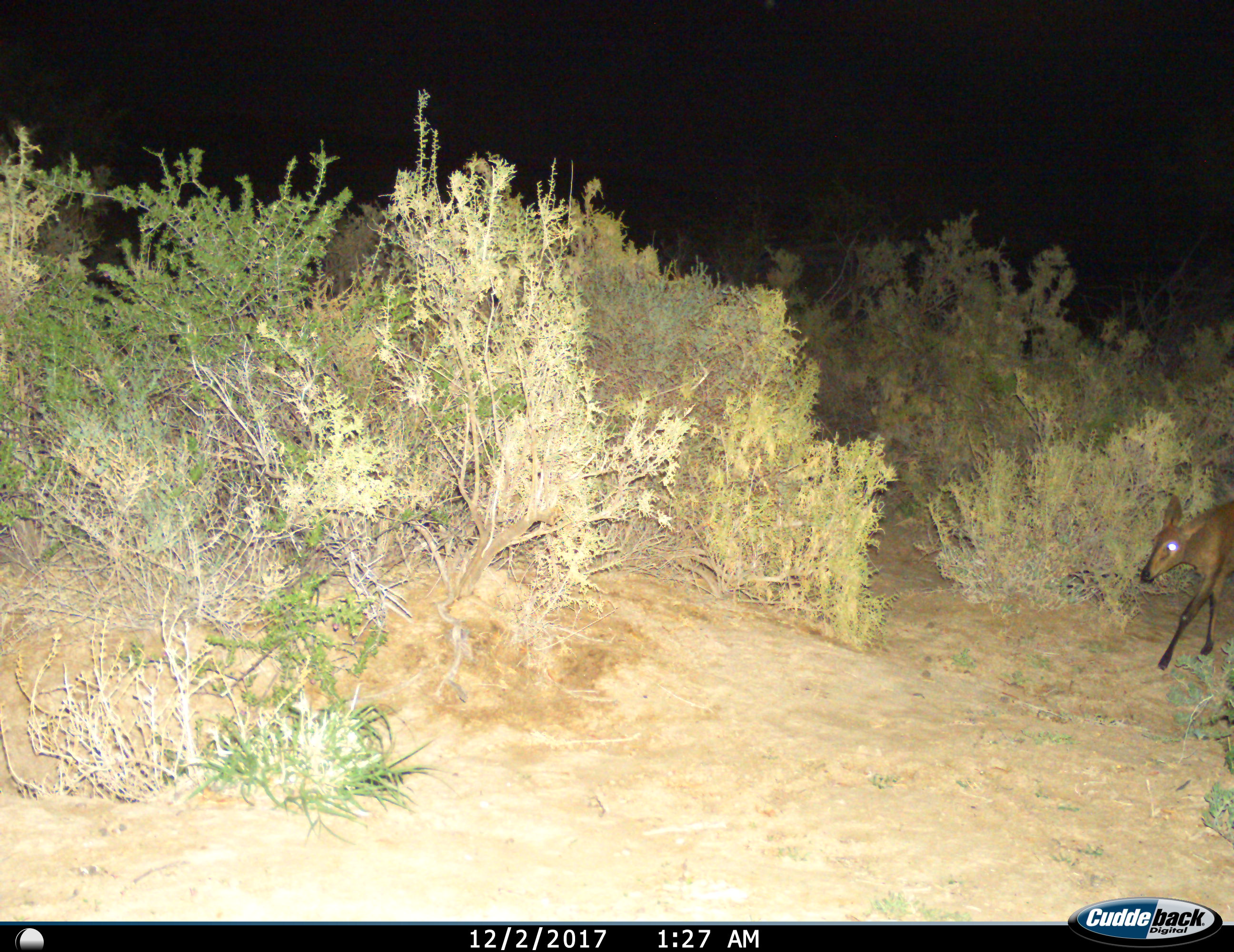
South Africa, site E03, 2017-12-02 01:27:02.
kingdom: Animalia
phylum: Chordata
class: Mammalia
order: Artiodactyla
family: Bovidae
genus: Cephalophus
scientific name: Cephalophus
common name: duiker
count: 1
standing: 12%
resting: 0%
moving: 100%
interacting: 0%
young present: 0%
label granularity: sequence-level